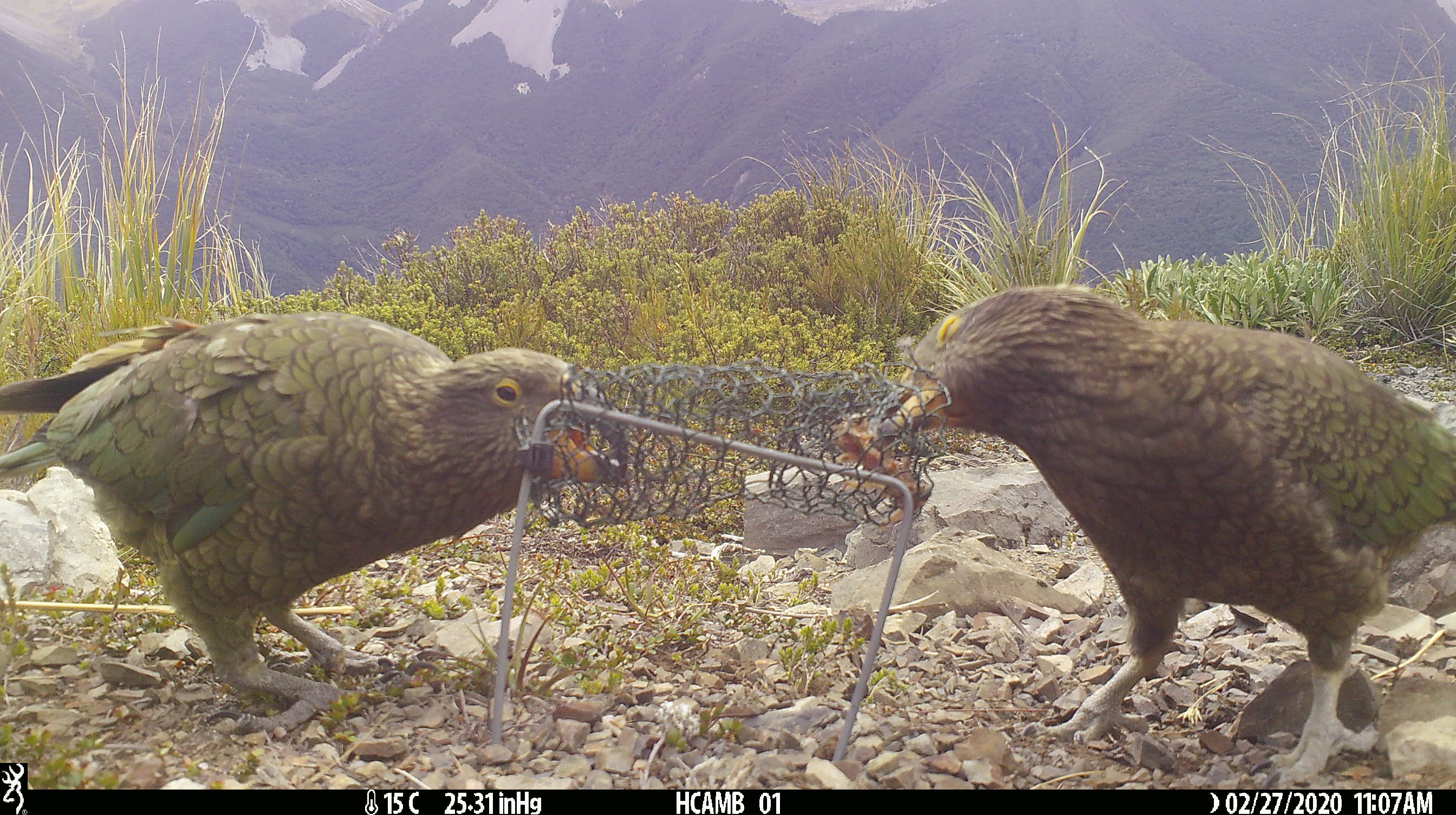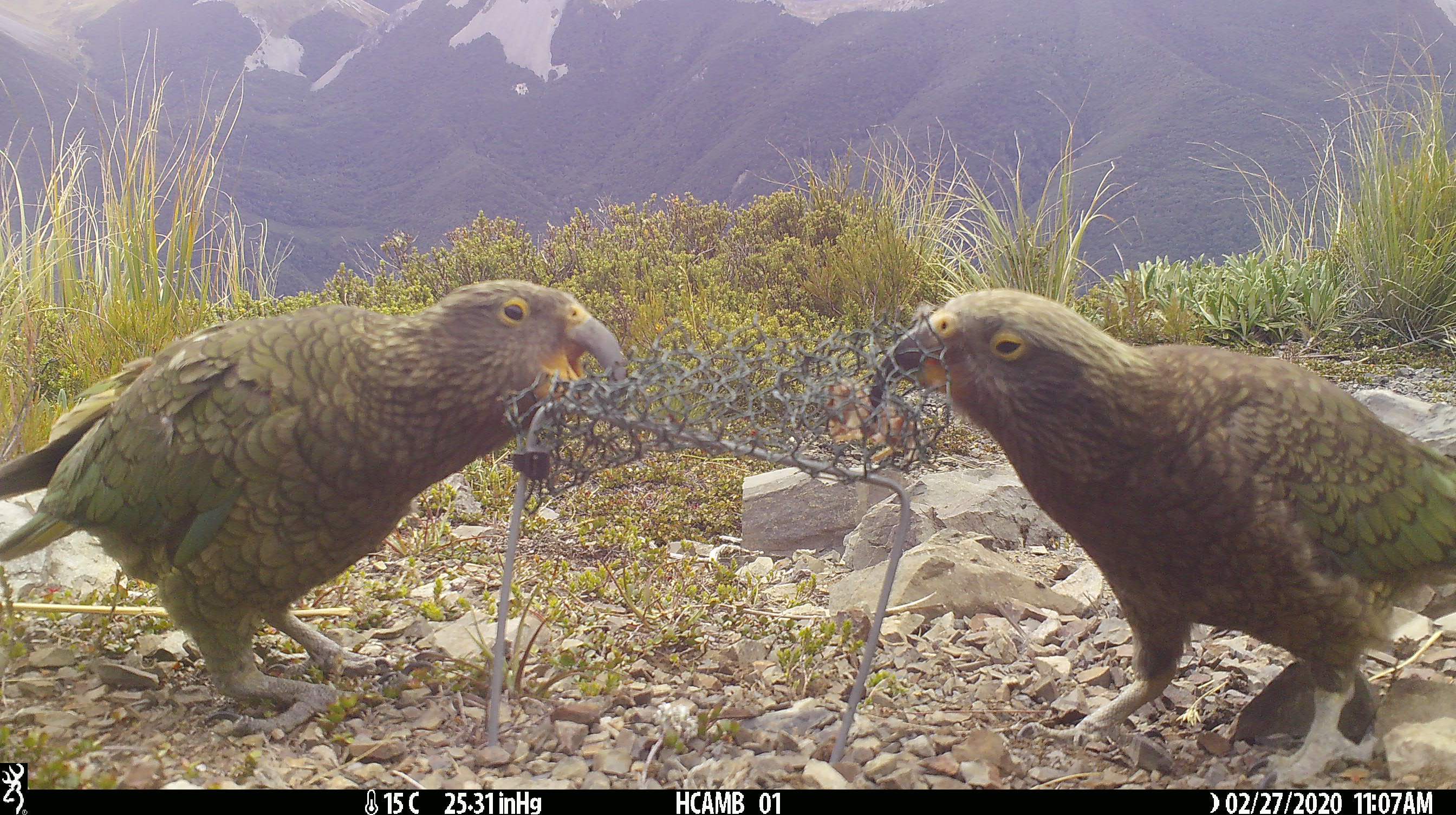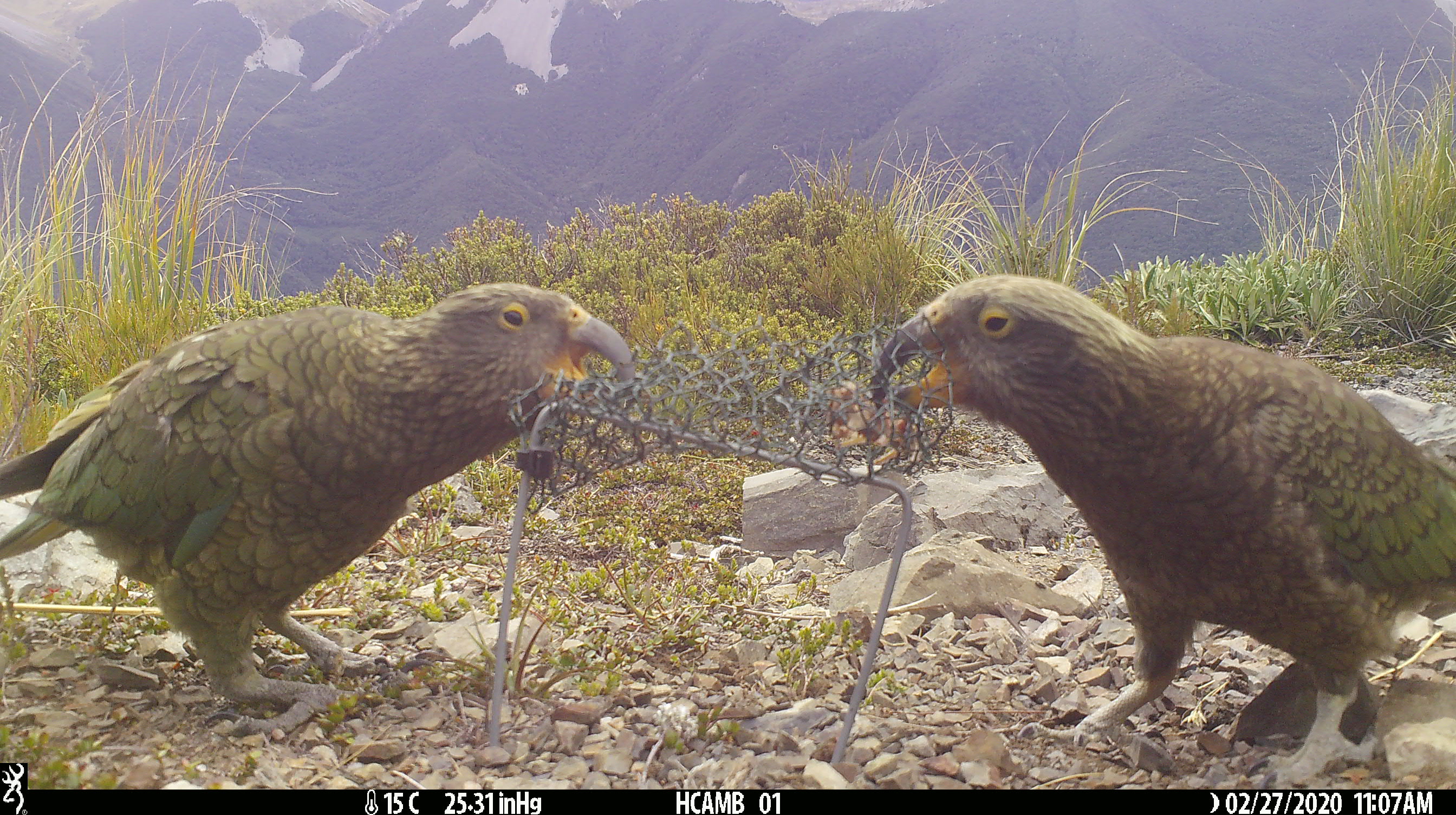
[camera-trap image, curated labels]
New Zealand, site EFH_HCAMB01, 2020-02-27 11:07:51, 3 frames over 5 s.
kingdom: Animalia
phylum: Chordata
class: Aves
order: Psittaciformes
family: Strigopidae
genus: Nestor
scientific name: Nestor notabilis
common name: kea